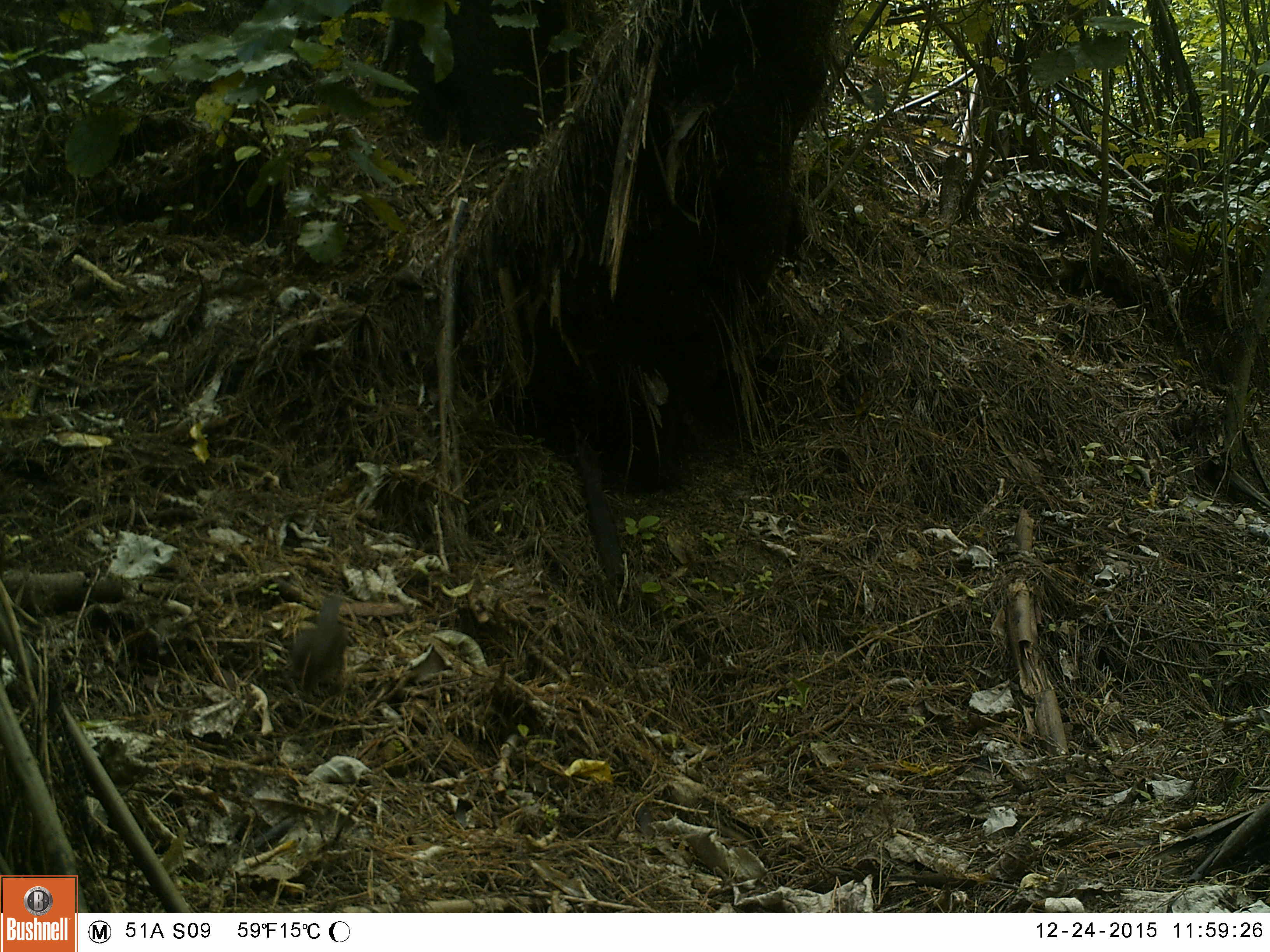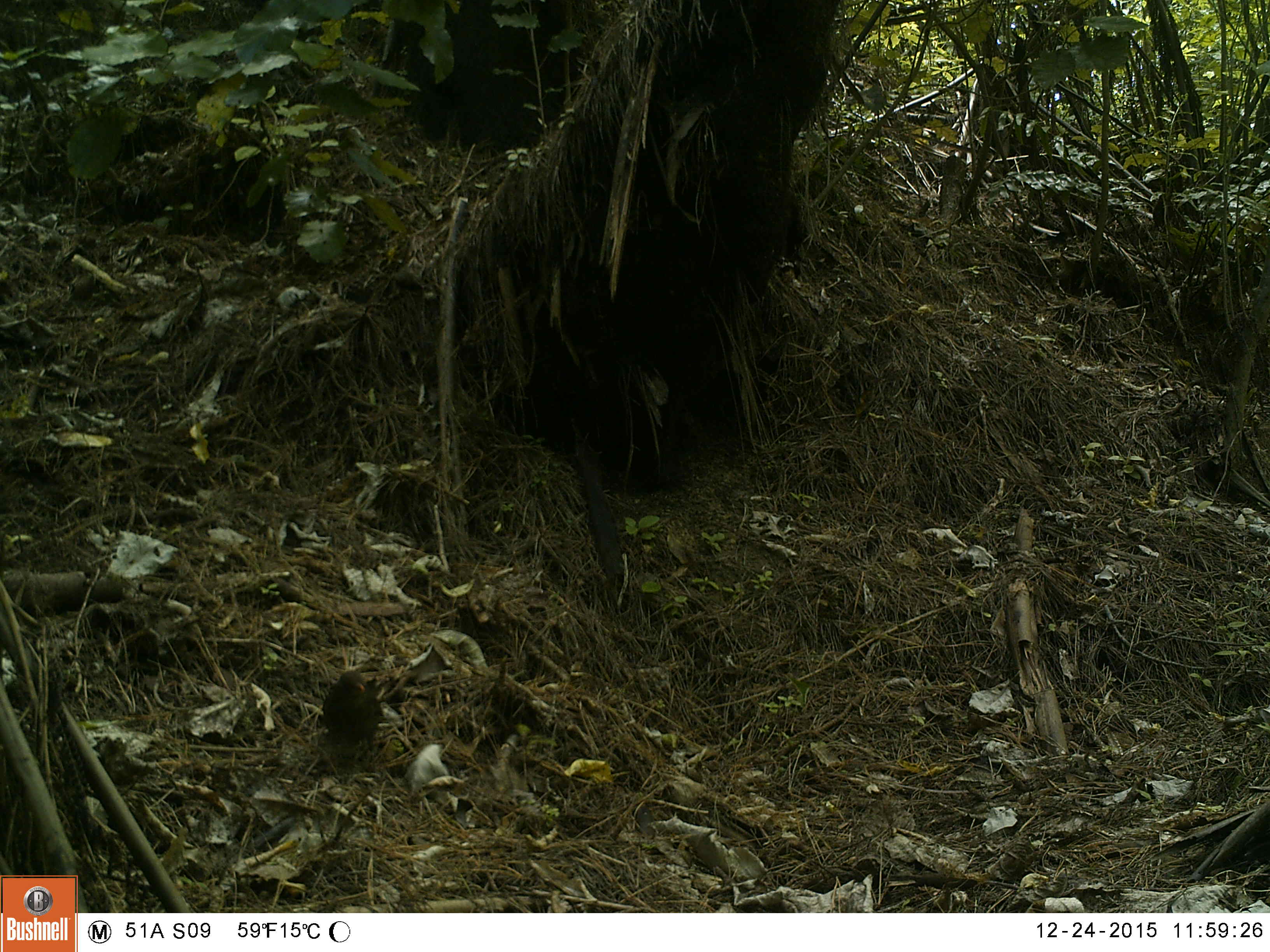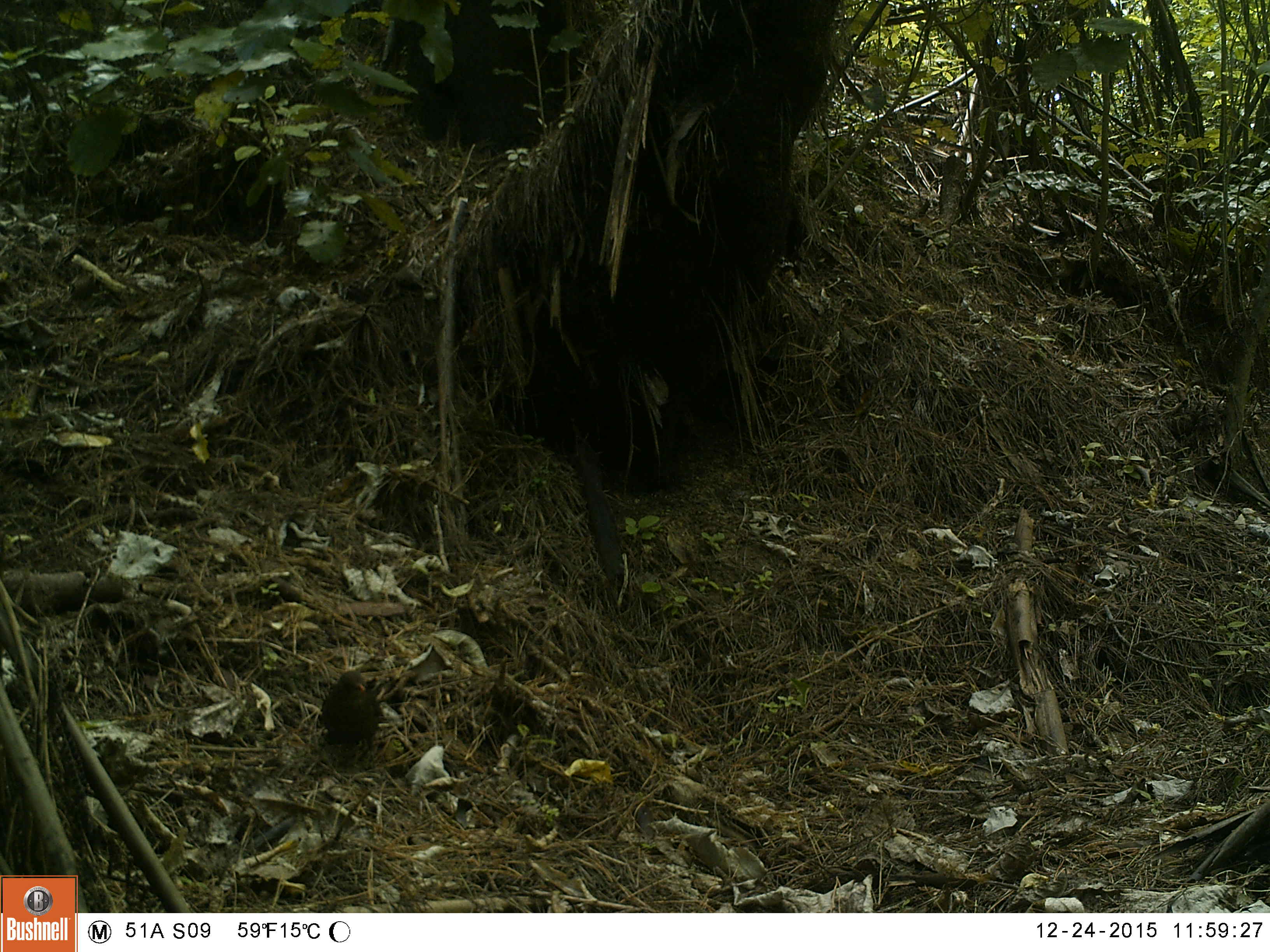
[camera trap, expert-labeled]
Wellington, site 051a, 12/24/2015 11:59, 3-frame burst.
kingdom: Animalia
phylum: Chordata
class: Aves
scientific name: Aves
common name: bird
Bird (Aves).